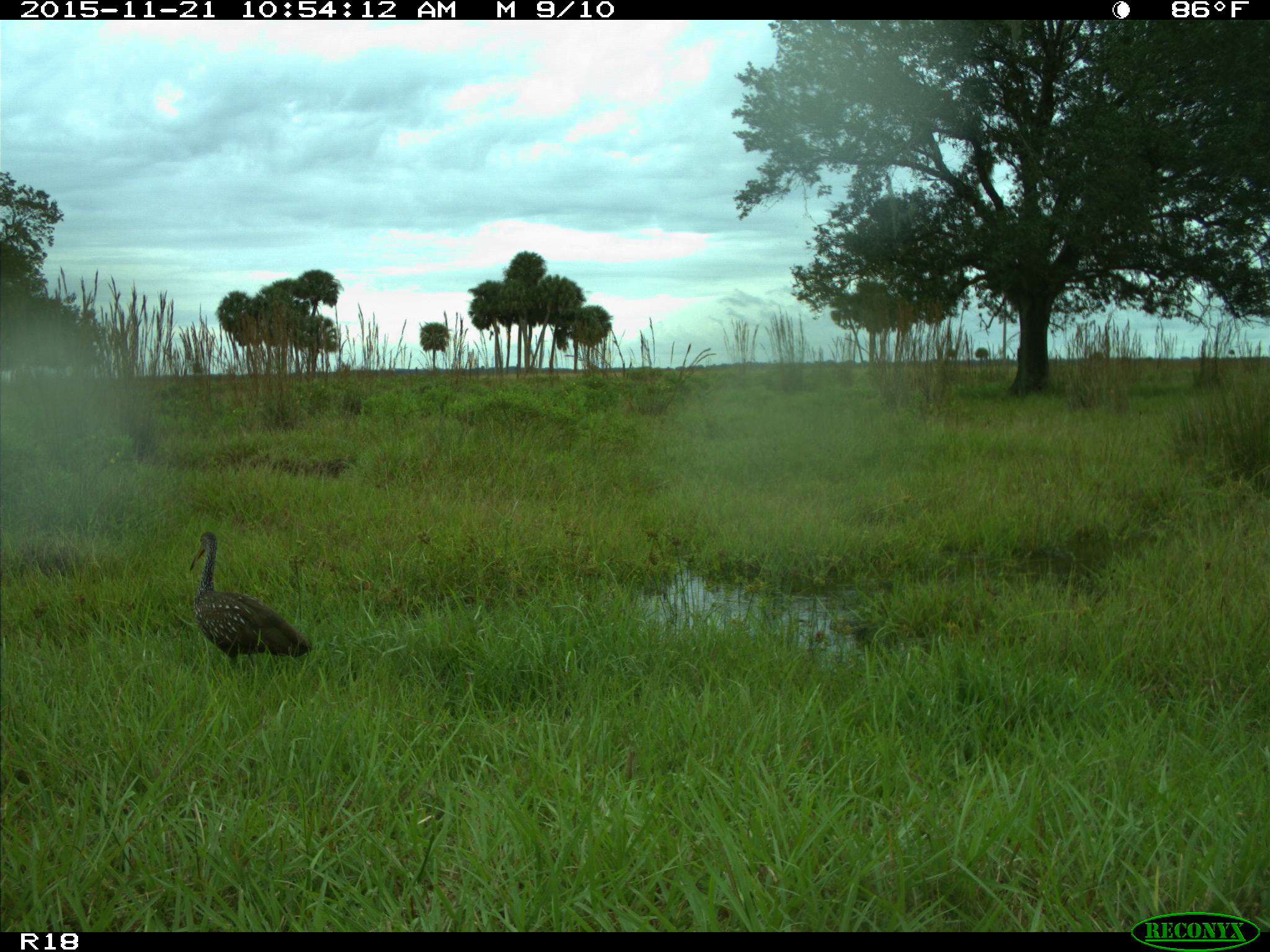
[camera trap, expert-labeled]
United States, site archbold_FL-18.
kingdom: Animalia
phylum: Chordata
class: Aves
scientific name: Aves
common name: birds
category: unidentified bird